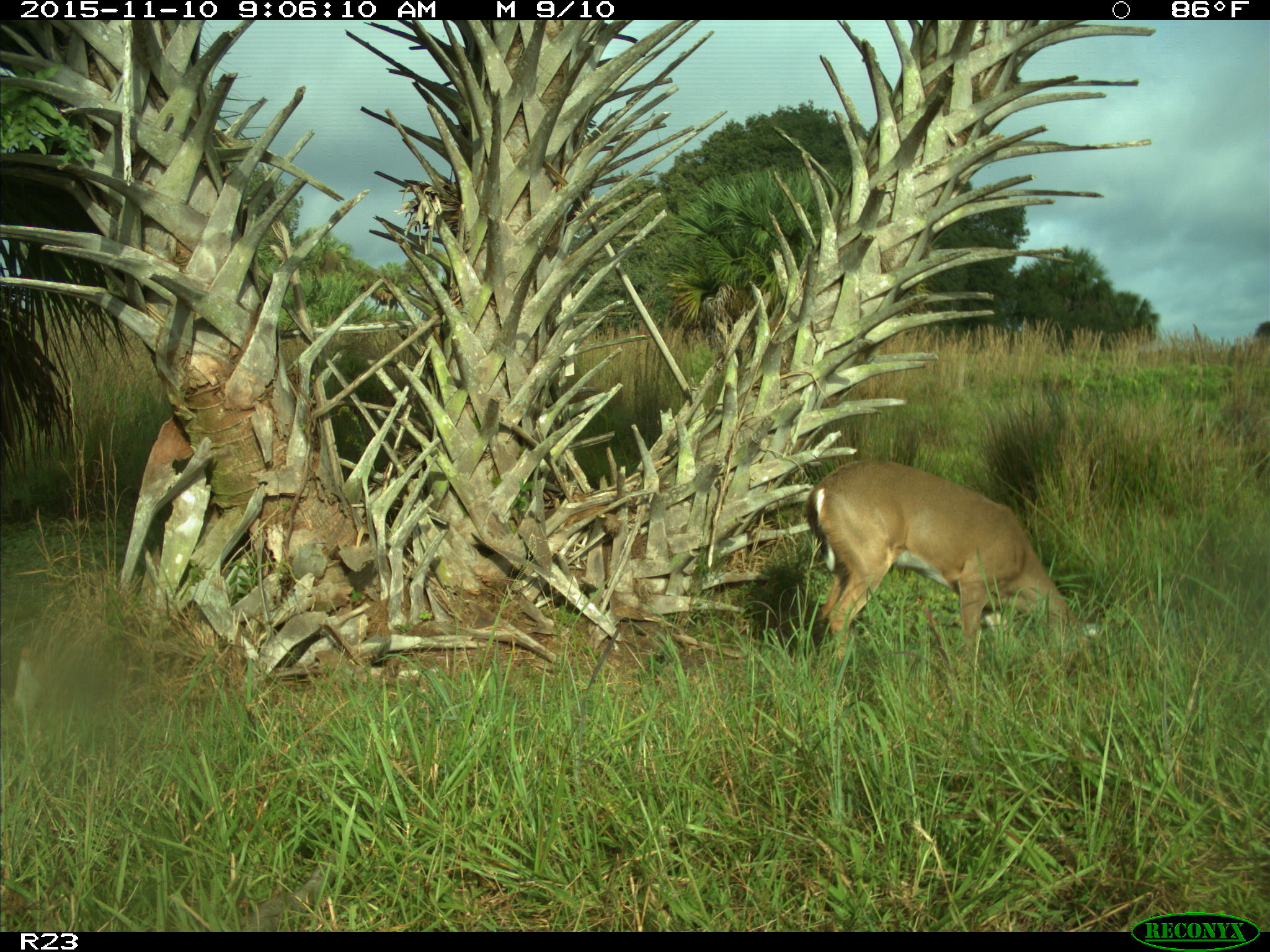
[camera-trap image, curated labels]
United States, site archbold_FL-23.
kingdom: Animalia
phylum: Chordata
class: Mammalia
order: Artiodactyla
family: Cervidae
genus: Odocoileus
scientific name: Odocoileus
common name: deer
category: unidentified deer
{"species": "unidentified deer (deer) (Odocoileus)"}